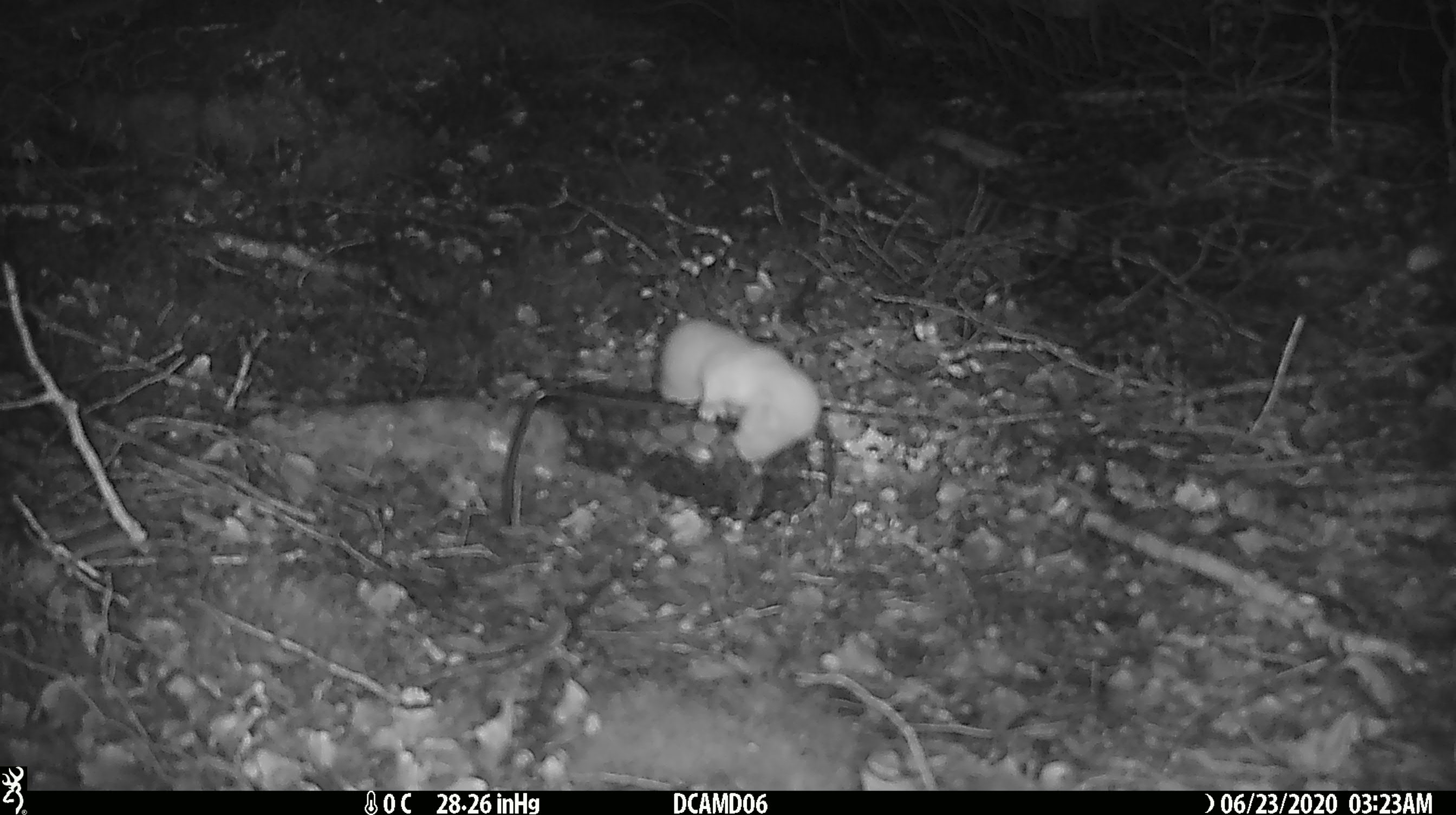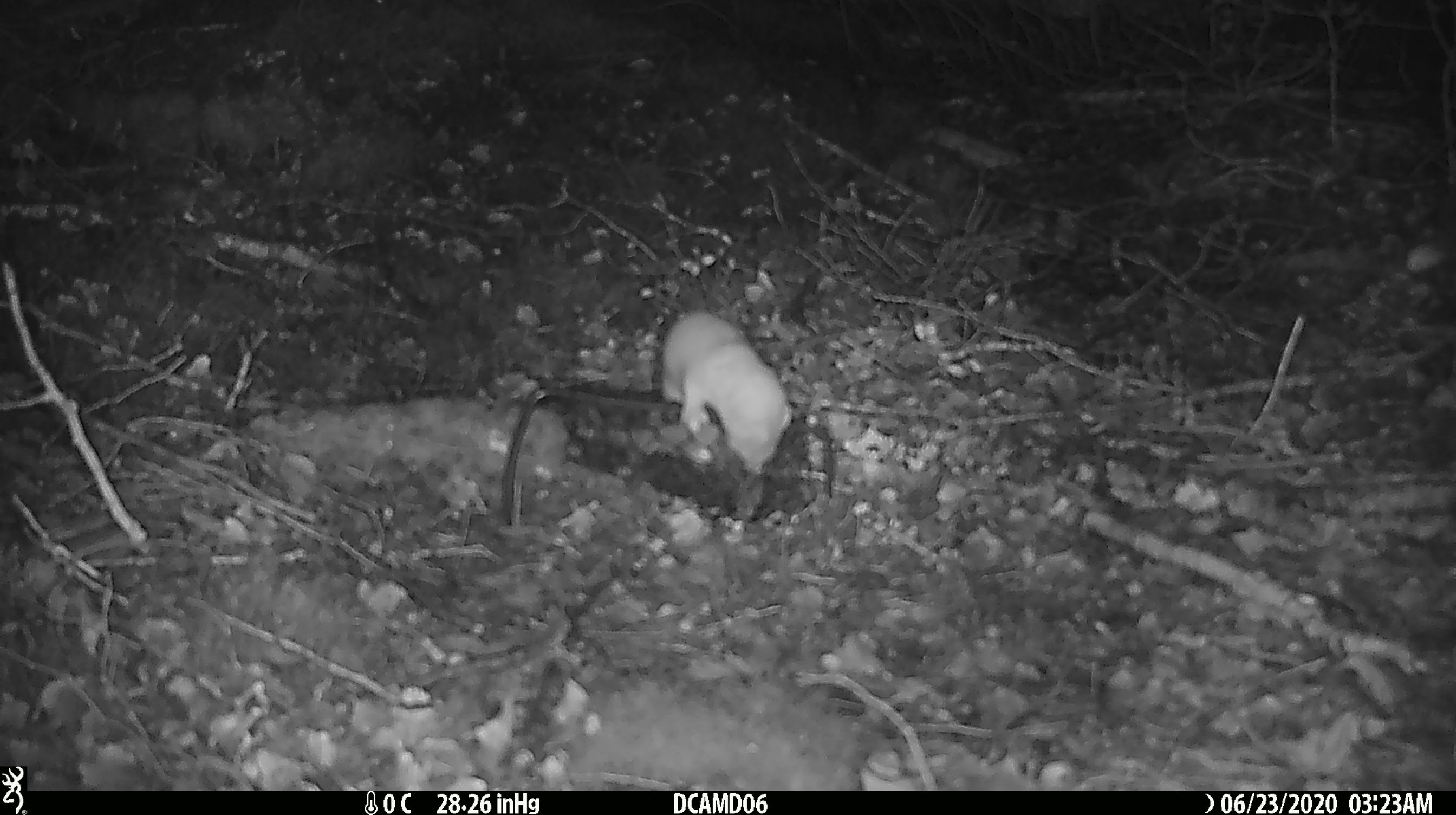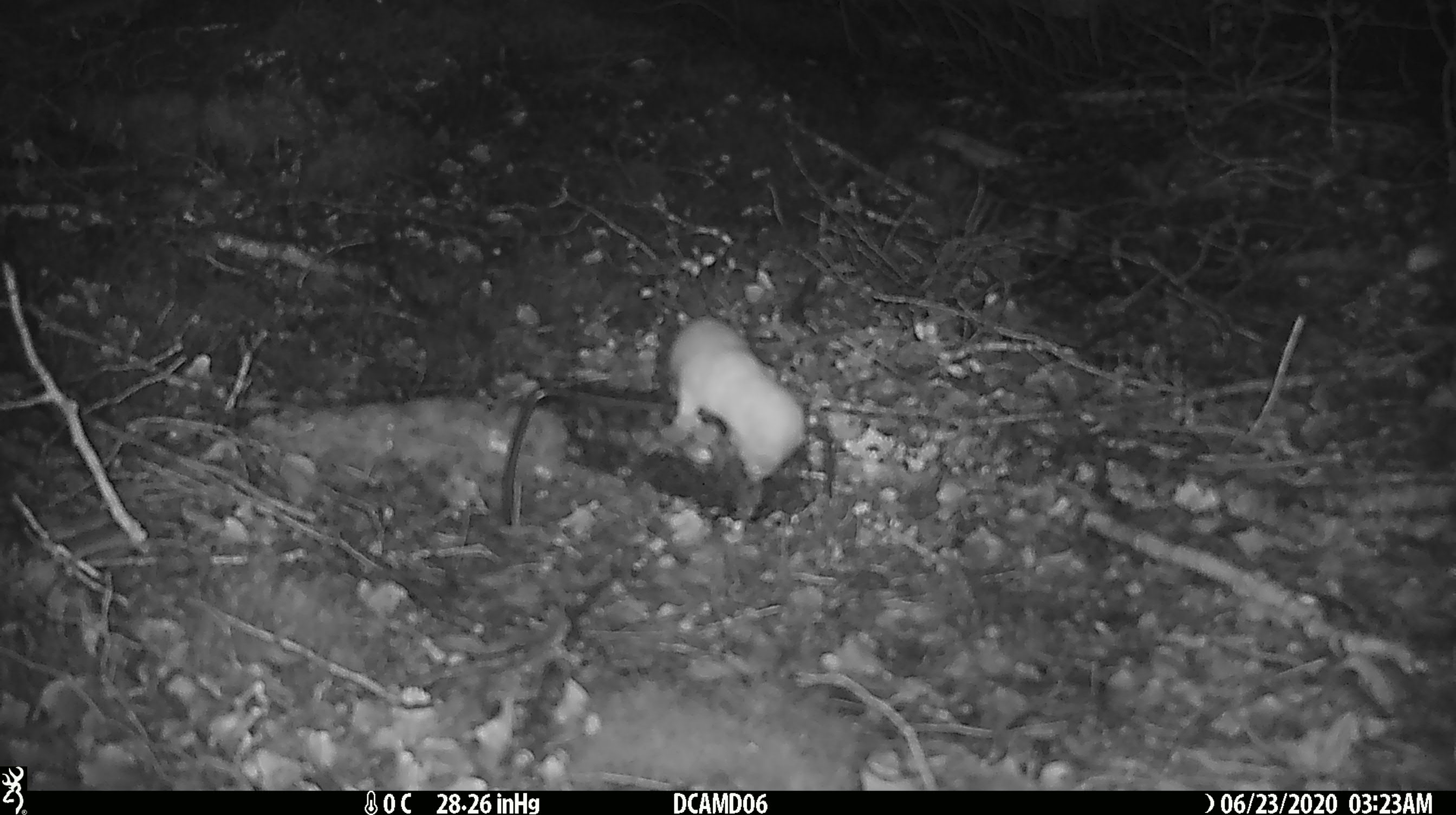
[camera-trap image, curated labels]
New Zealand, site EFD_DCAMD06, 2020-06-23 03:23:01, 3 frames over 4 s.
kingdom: Animalia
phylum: Chordata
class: Mammalia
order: Carnivora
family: Mustelidae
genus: Mustela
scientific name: Mustela nivalis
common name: least weasel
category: weasel